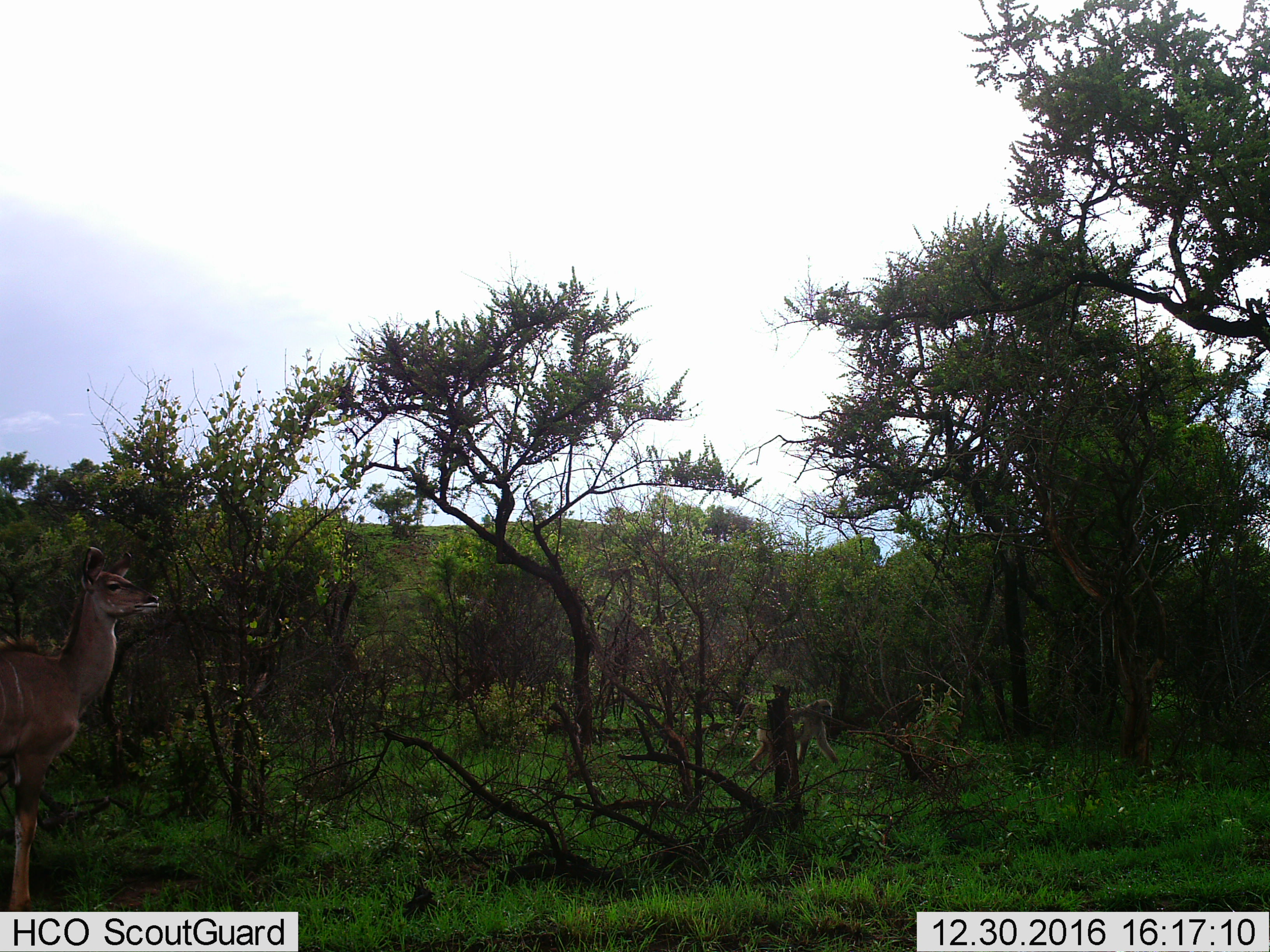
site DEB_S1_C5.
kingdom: Animalia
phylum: Chordata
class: Mammalia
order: Primates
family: Cercopithecidae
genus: Papio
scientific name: Papio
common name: baboon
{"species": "baboon (Papio)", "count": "1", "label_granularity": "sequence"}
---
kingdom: Animalia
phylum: Chordata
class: Mammalia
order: Artiodactyla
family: Bovidae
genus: Tragelaphus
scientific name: Tragelaphus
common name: kudu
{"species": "kudu (Tragelaphus)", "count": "1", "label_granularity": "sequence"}